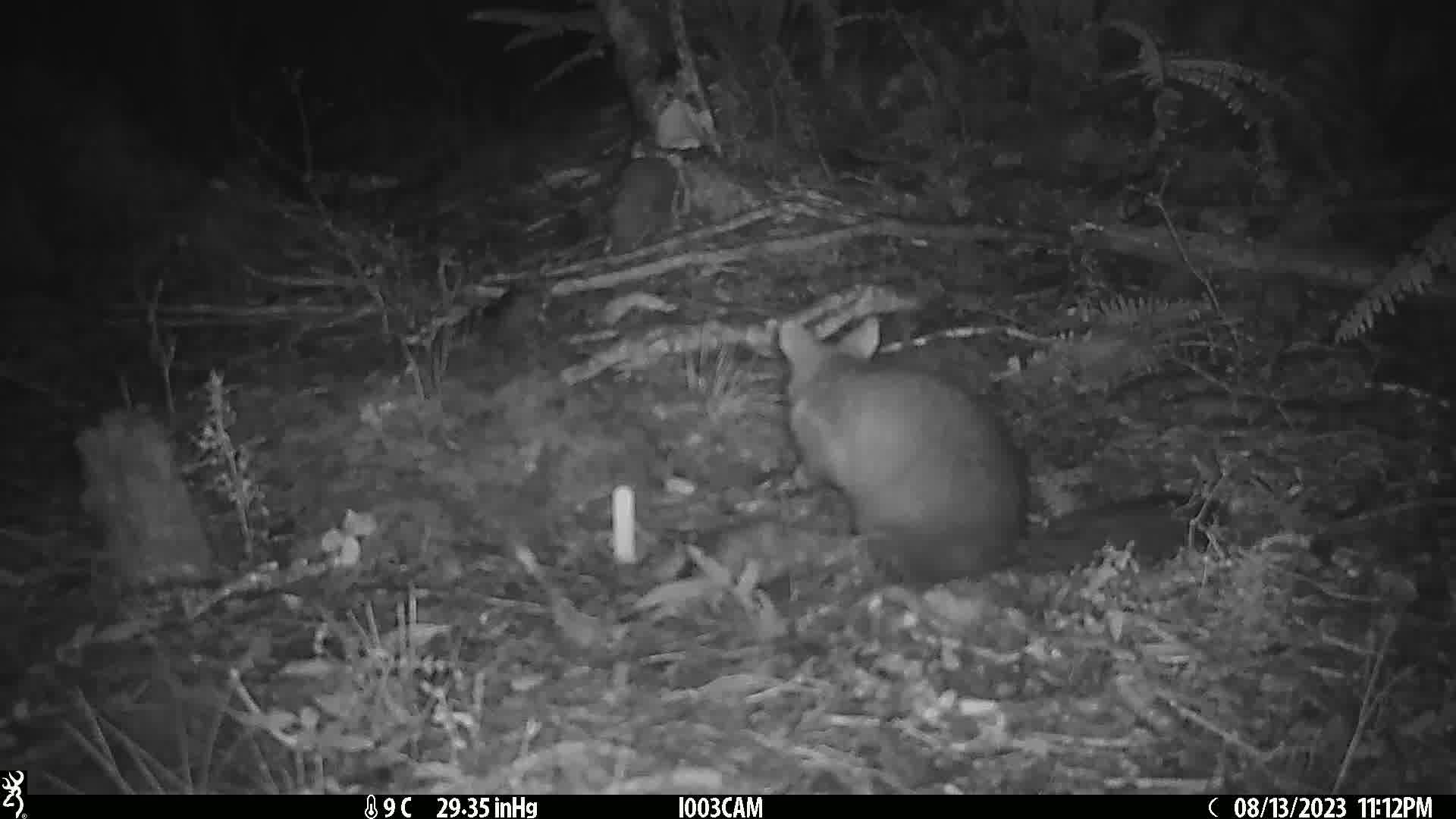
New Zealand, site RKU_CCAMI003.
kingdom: Animalia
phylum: Chordata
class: Mammalia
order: Diprotodontia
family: Phalangeridae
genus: Trichosurus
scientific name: Trichosurus vulpecula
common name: common brushtail possum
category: possum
Possum (common brushtail possum) (Trichosurus vulpecula).